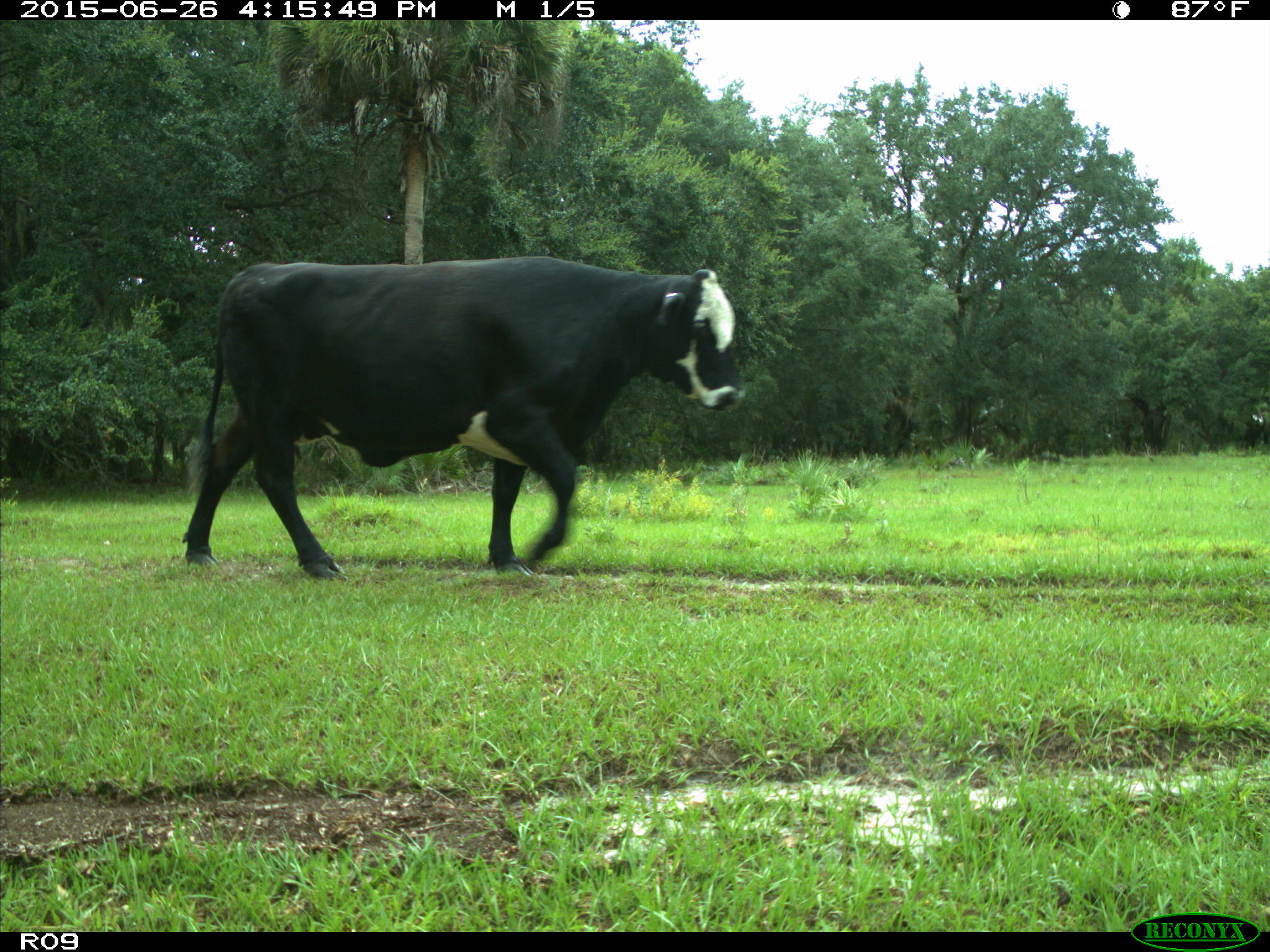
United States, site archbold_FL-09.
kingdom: Animalia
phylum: Chordata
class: Mammalia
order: Artiodactyla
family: Bovidae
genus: Bos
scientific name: Bos taurus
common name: domestic cow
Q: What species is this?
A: Bos taurus (domestic cow).